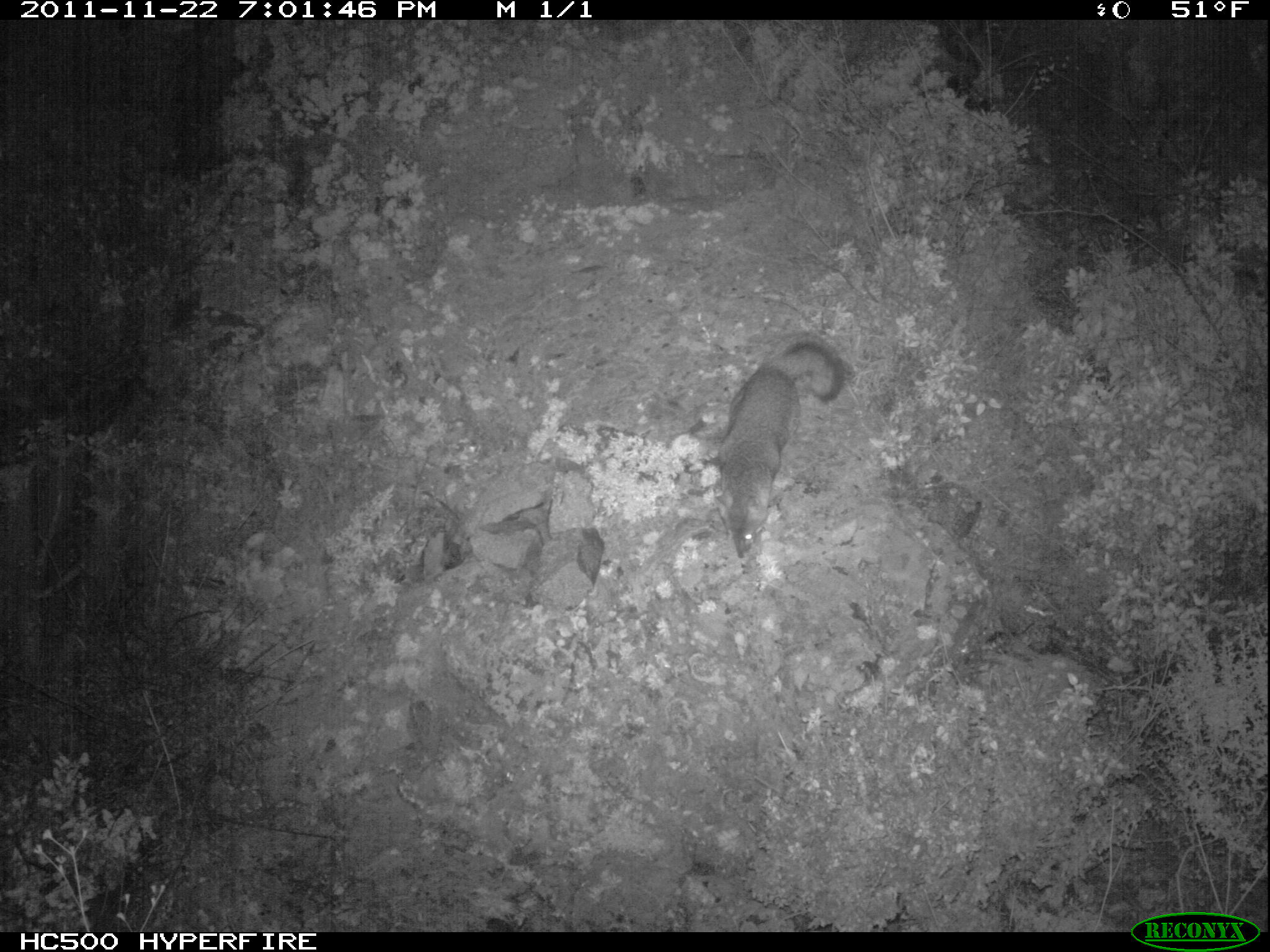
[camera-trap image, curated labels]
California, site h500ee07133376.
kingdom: Animalia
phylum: Chordata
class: Mammalia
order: Carnivora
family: Canidae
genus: Urocyon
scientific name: Urocyon littoralis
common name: island fox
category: fox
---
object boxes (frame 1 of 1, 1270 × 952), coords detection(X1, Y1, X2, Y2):
fox: detection(714, 342, 844, 558)